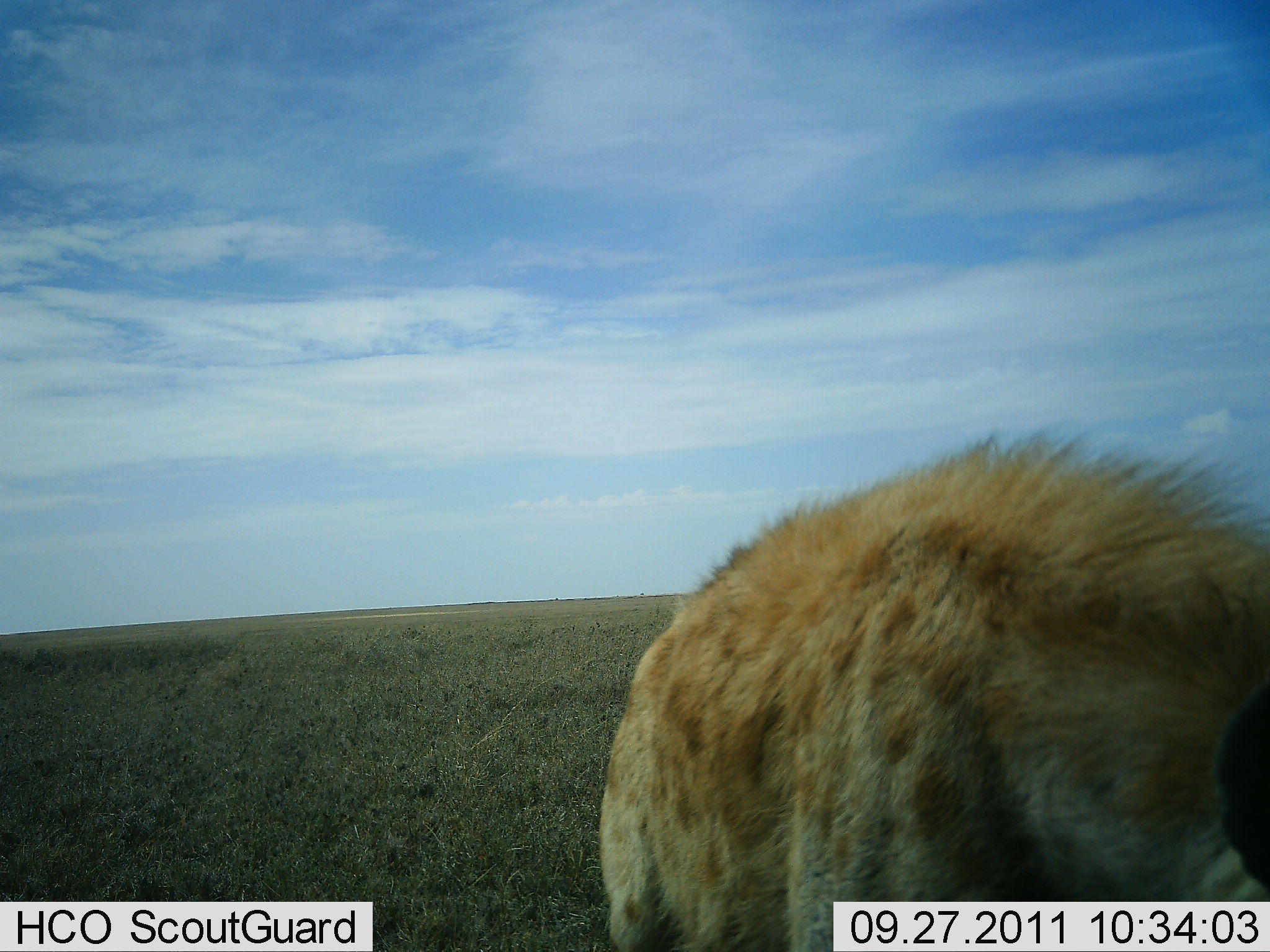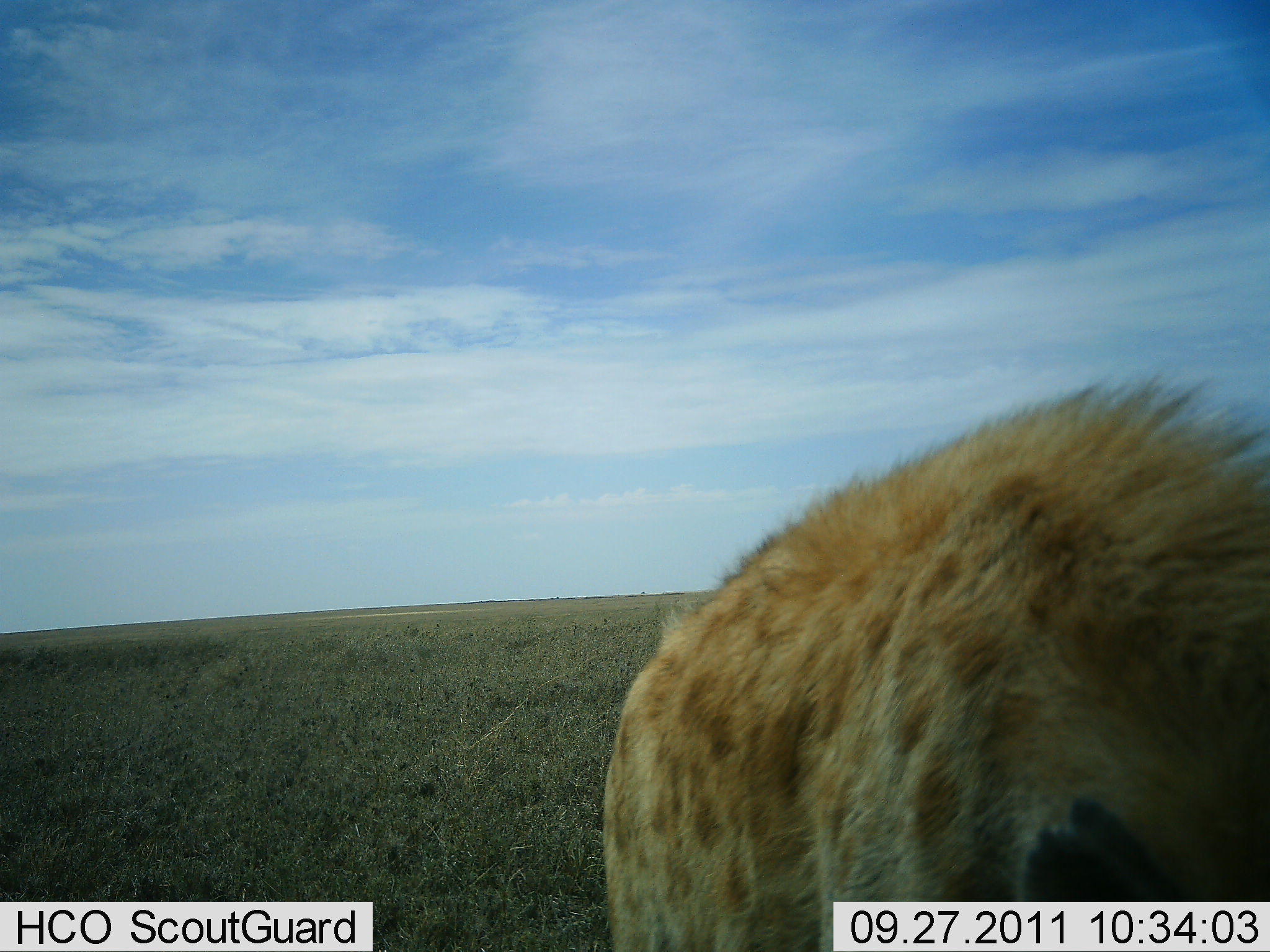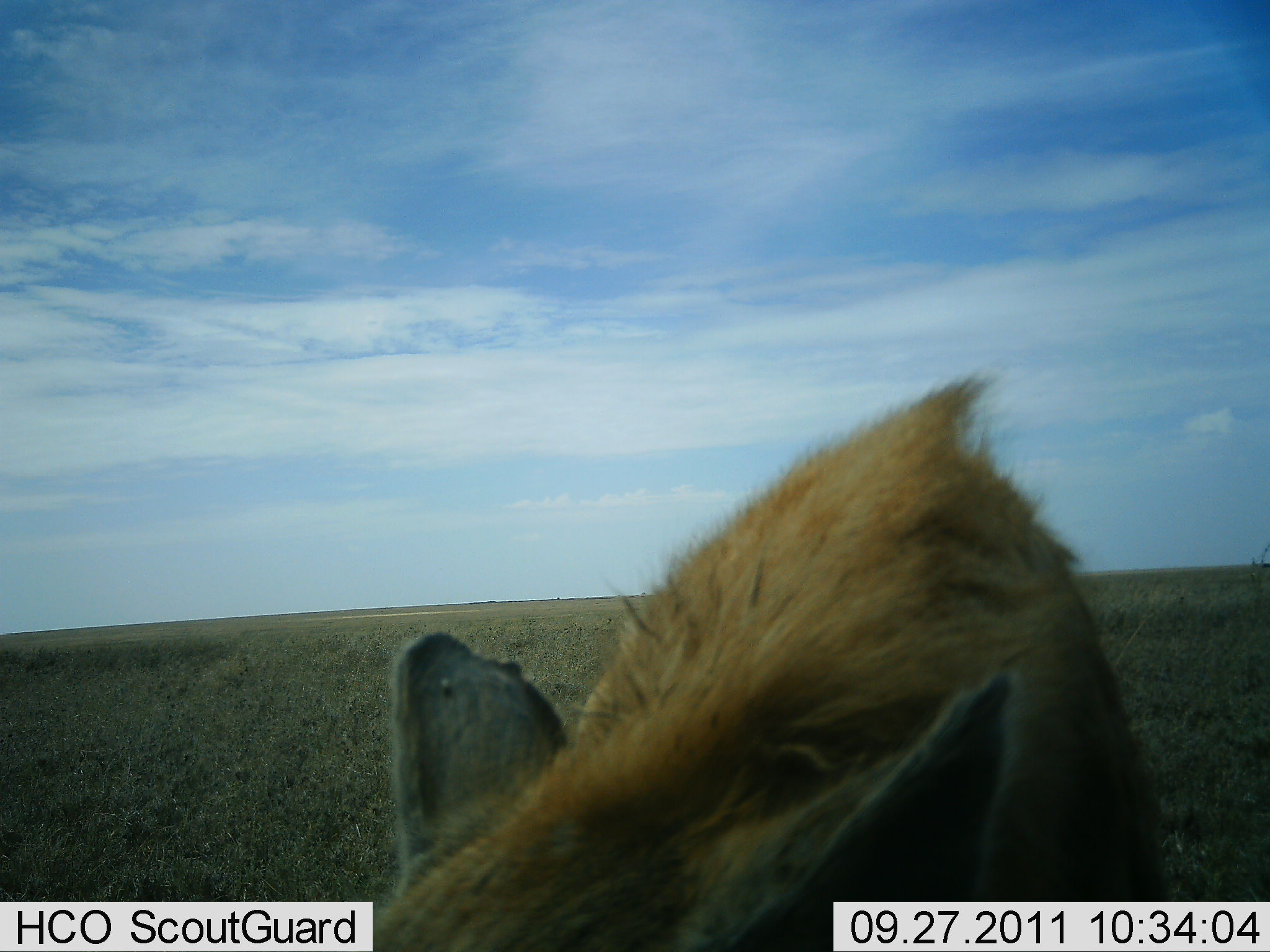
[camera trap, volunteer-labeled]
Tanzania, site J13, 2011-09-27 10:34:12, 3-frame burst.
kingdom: Animalia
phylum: Chordata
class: Mammalia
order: Carnivora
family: Hyaenidae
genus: Crocuta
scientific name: Crocuta crocuta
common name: spotted hyena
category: hyenaspotted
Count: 1.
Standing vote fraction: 82%.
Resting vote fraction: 0%.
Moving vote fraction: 9%.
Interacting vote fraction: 18%.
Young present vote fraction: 0%.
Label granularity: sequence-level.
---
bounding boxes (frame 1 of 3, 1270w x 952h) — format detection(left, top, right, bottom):
animal: detection(598, 431, 1270, 951)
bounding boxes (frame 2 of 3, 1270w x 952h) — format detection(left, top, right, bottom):
animal: detection(603, 367, 1270, 950)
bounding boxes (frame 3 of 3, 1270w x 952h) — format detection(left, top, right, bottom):
animal: detection(357, 371, 1168, 950)